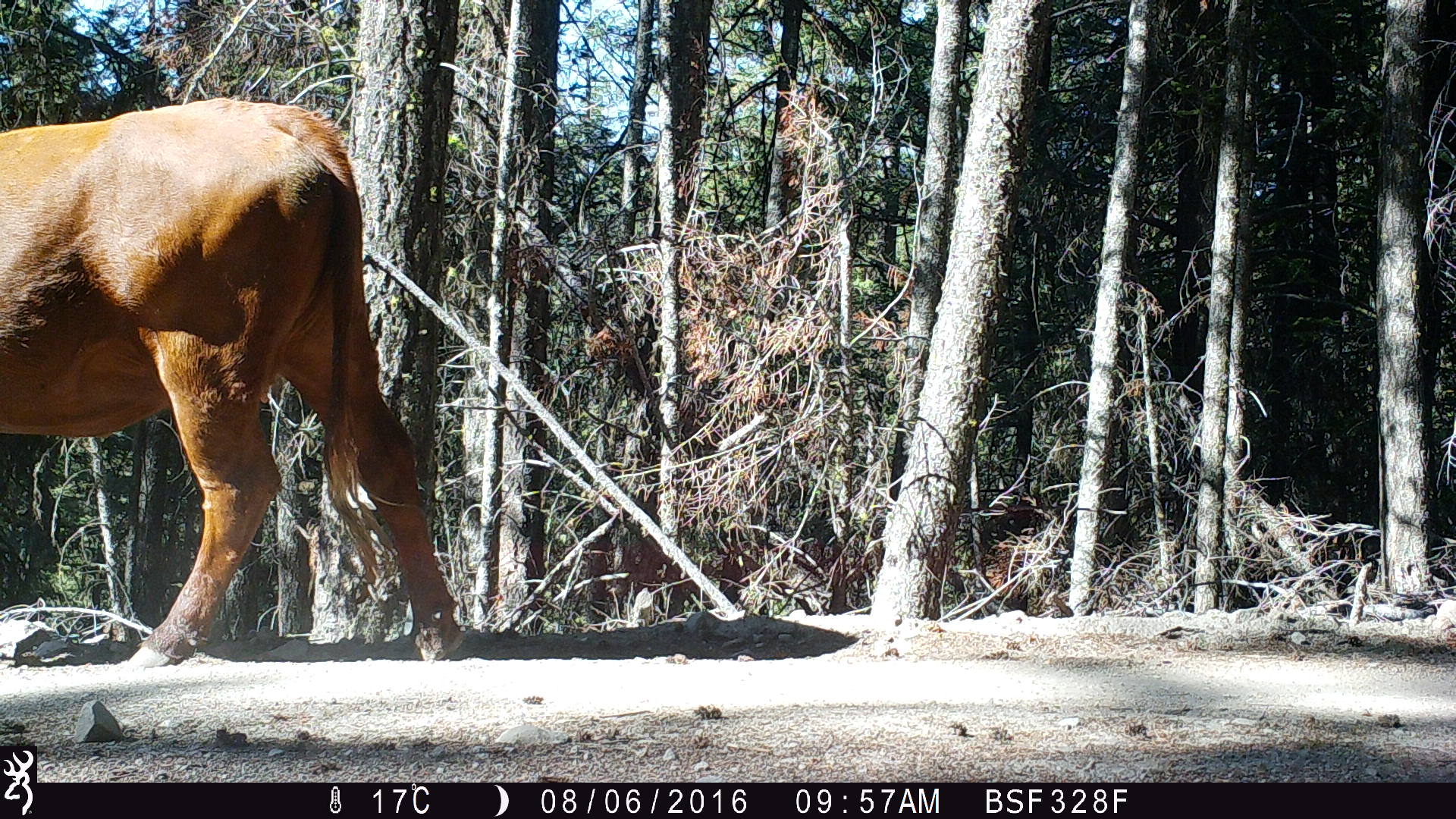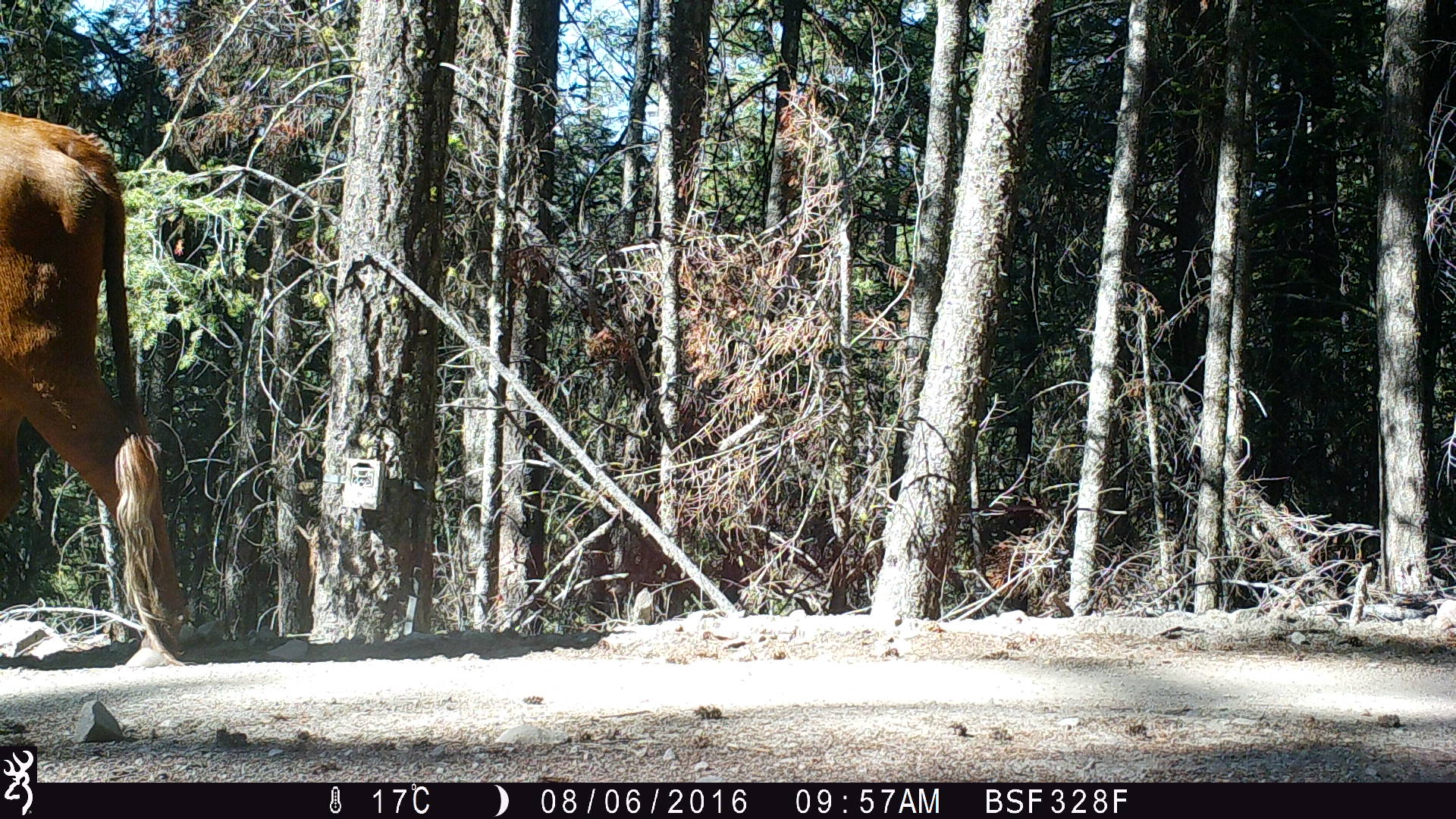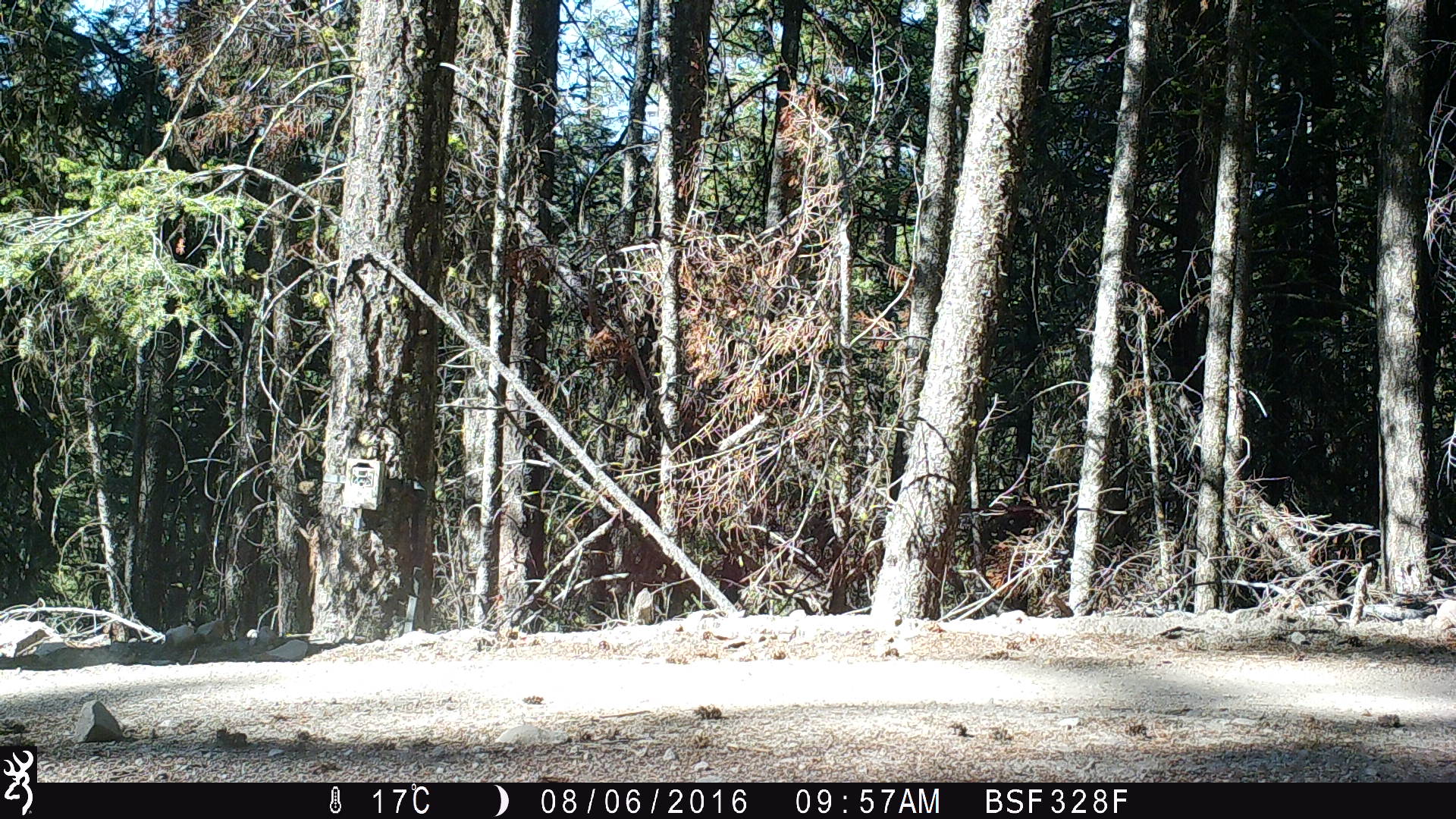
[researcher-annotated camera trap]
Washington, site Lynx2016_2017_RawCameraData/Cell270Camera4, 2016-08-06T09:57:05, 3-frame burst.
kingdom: Animalia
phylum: Chordata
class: Mammalia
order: Artiodactyla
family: Bovidae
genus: Bos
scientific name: Bos taurus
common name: domestic cattle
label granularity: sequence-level